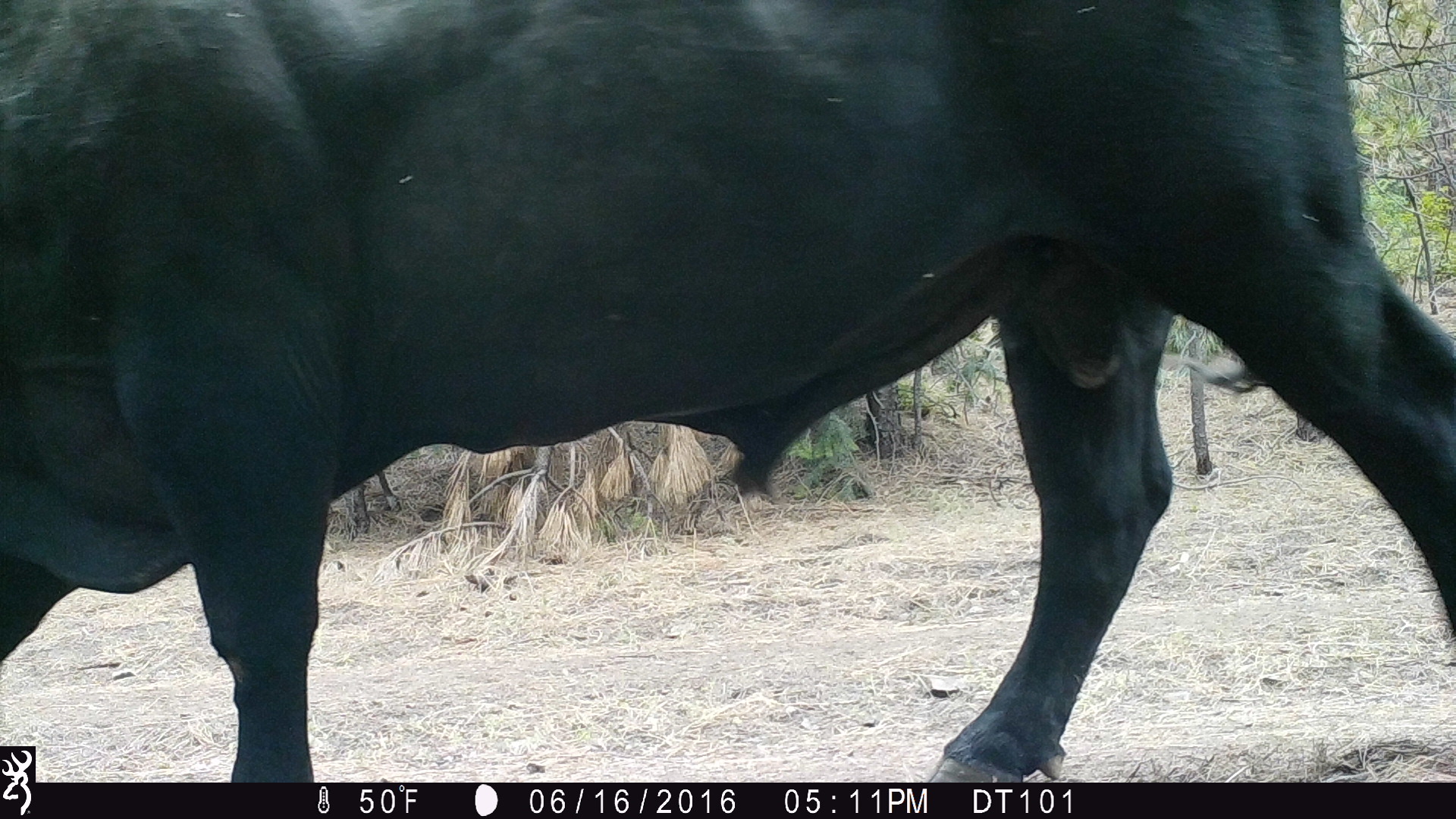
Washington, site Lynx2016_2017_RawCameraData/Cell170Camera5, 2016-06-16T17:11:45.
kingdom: Animalia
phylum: Chordata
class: Mammalia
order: Artiodactyla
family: Bovidae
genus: Bos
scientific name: Bos taurus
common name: domestic cattle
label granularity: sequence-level